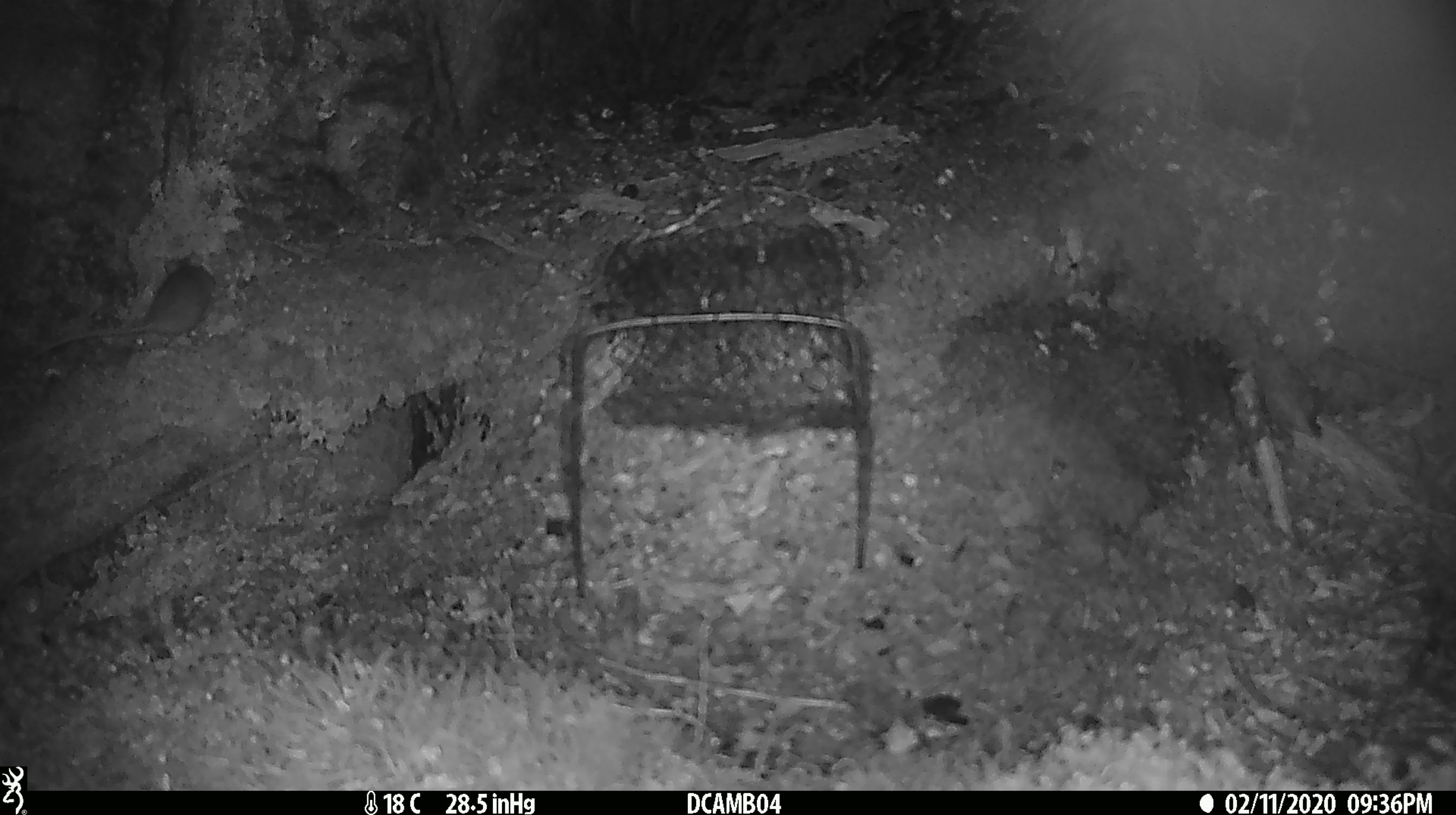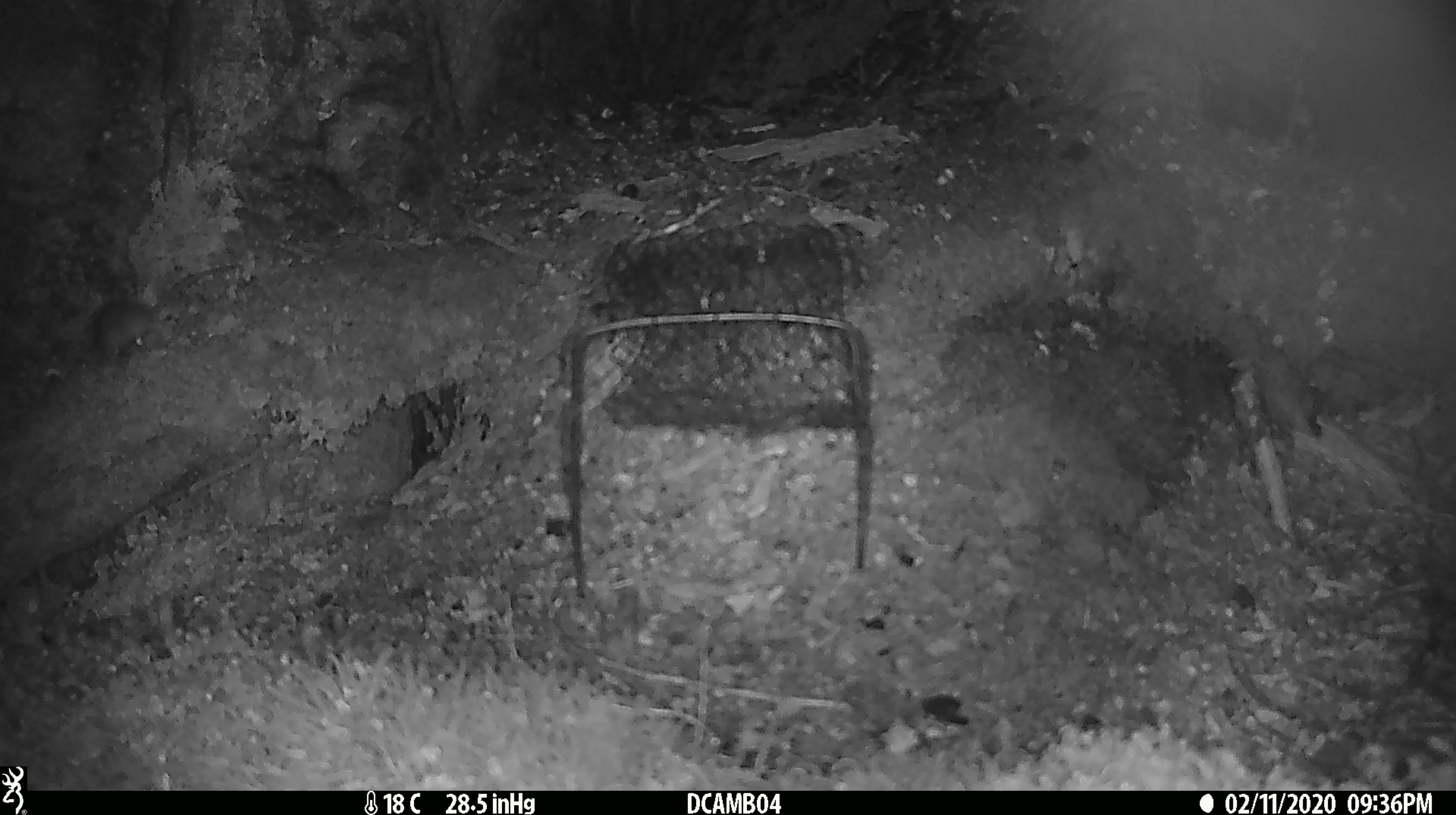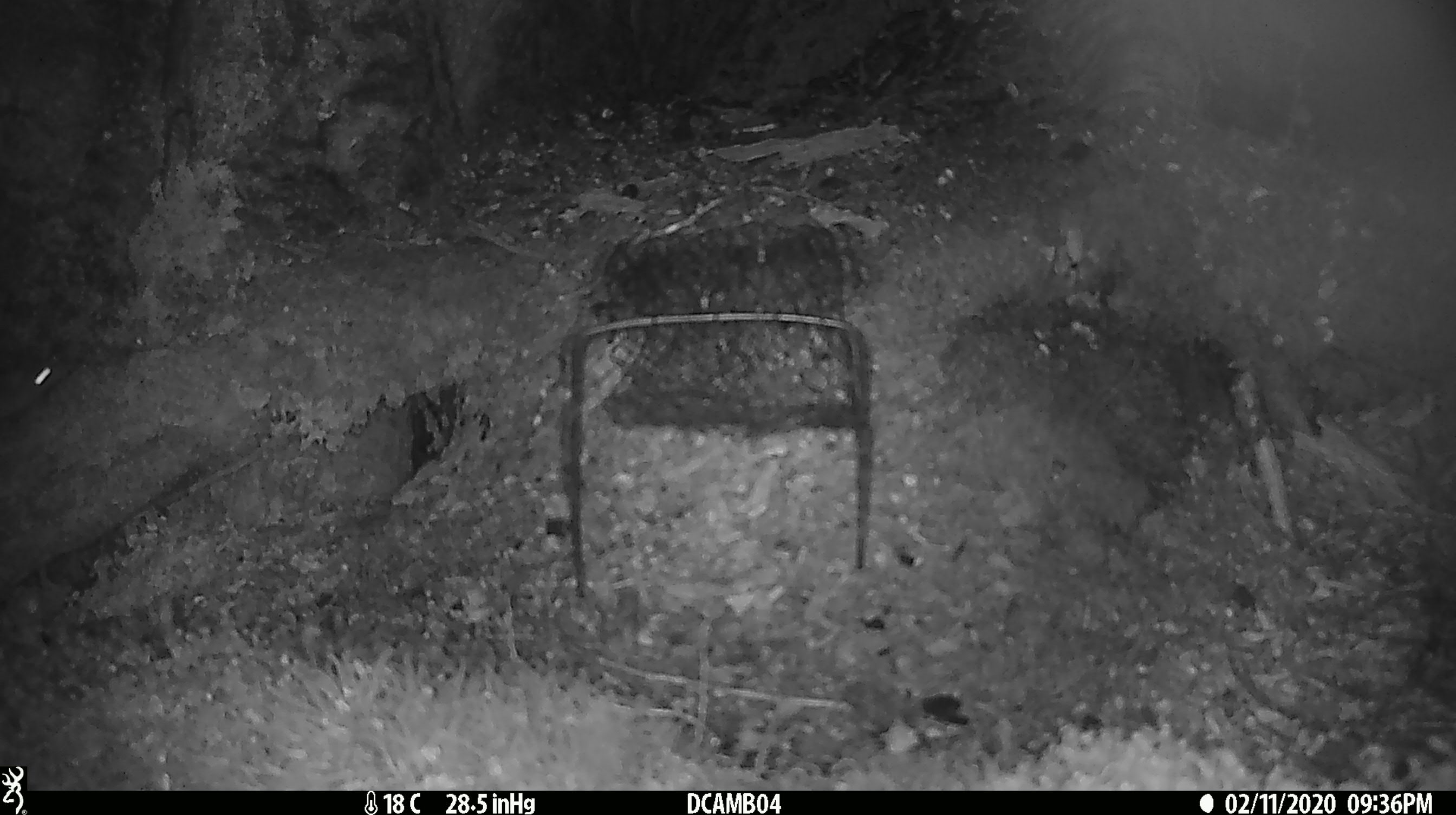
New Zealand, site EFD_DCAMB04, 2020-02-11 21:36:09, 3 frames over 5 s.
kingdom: Animalia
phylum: Chordata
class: Mammalia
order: Rodentia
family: Muridae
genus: Mus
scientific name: Mus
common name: mouse